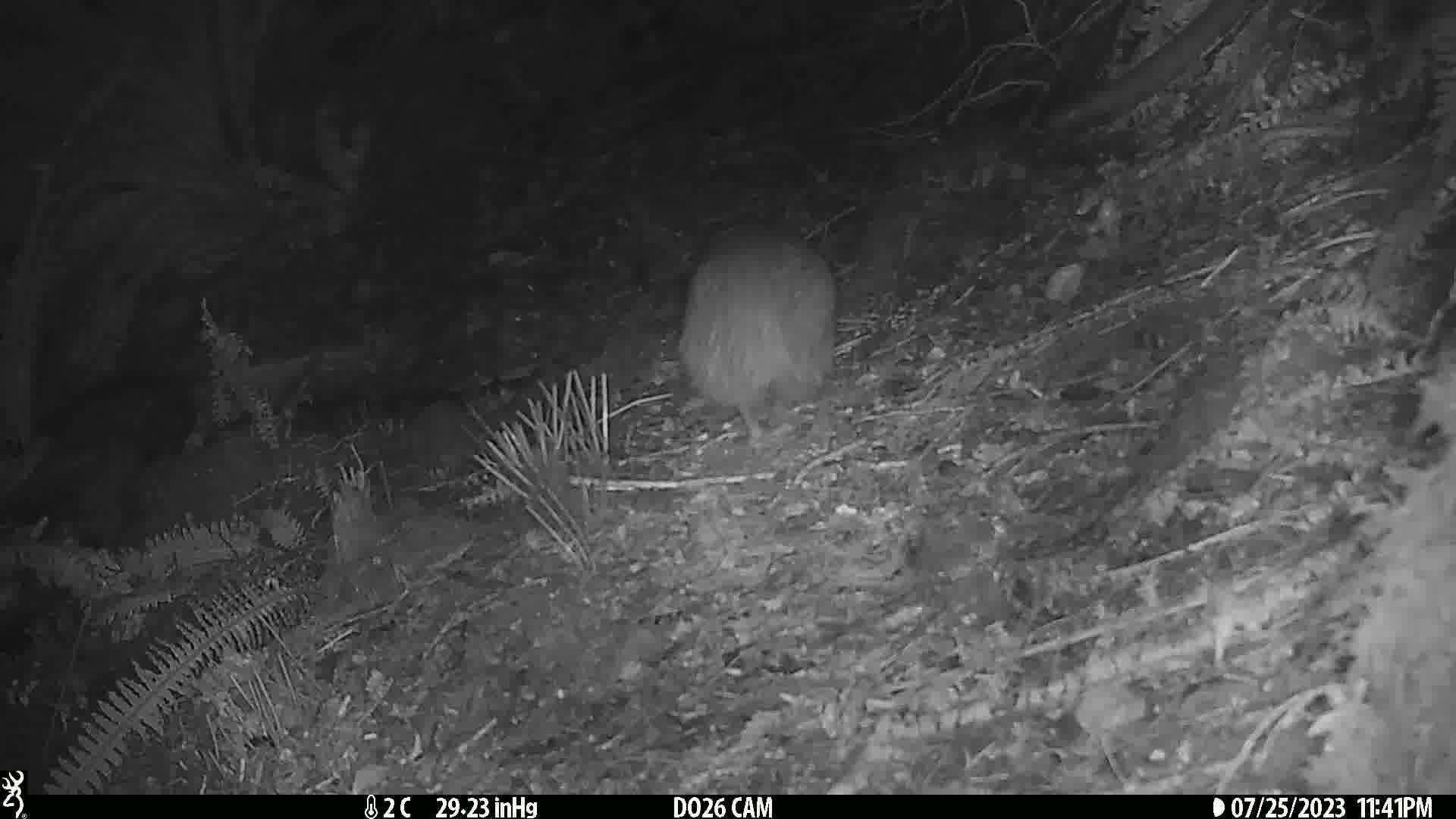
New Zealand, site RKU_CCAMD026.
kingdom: Animalia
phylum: Chordata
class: Aves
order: Apterygiformes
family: Apterygidae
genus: Apteryx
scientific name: Apteryx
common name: kiwi